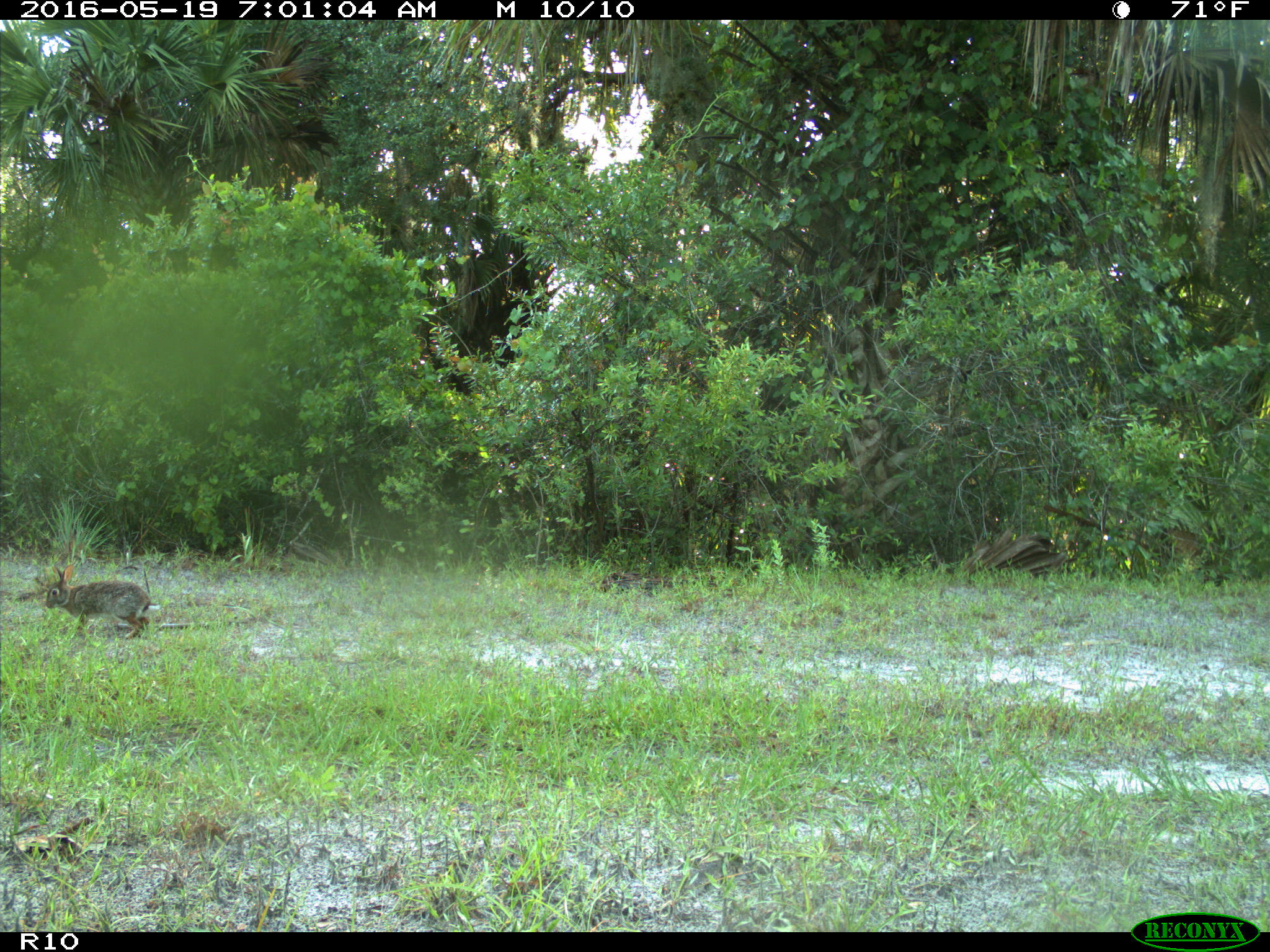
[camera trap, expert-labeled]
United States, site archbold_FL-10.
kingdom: Animalia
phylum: Chordata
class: Mammalia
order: Lagomorpha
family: Leporidae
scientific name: Leporidae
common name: rabbits and hares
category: unidentified rabbit